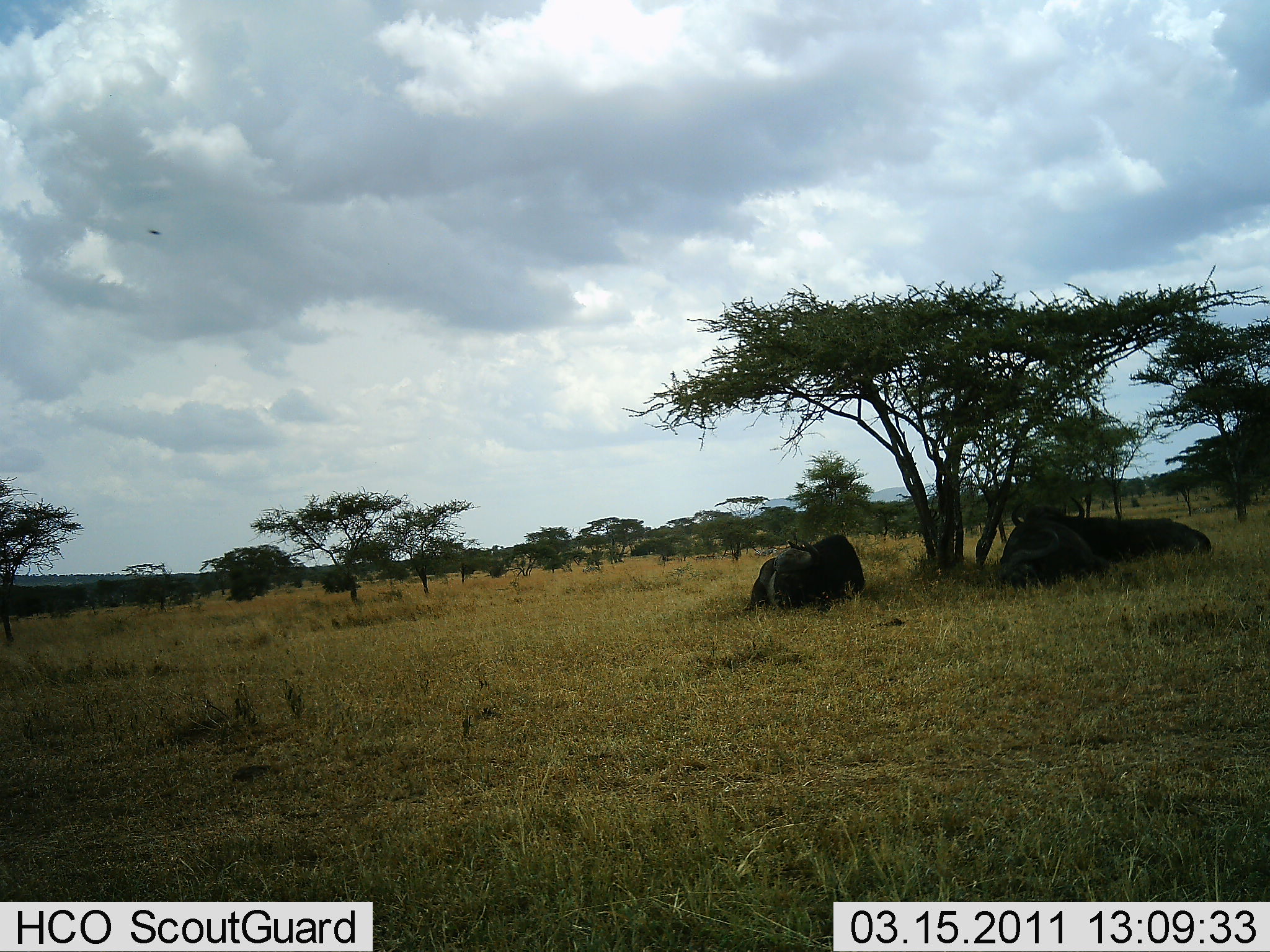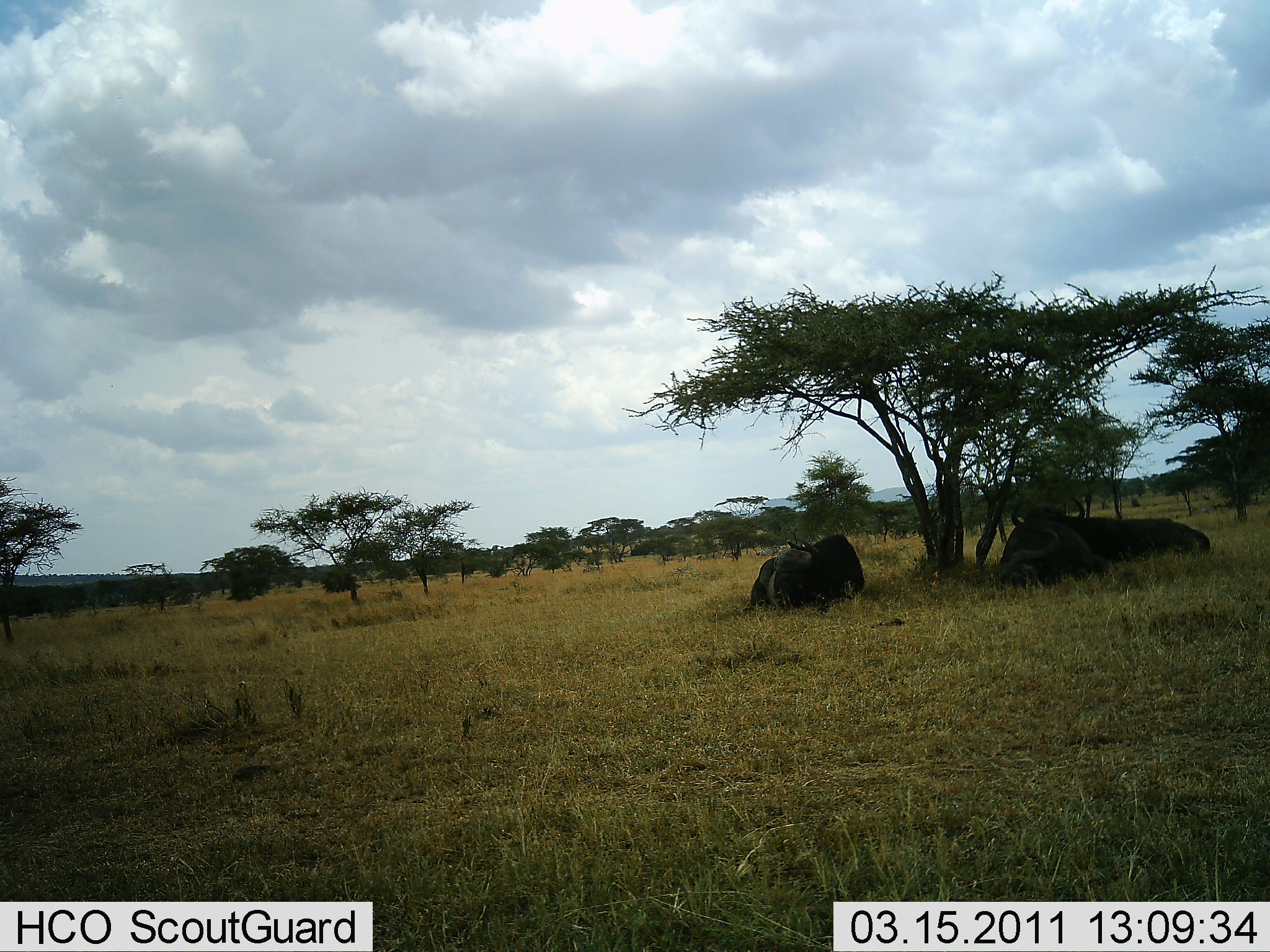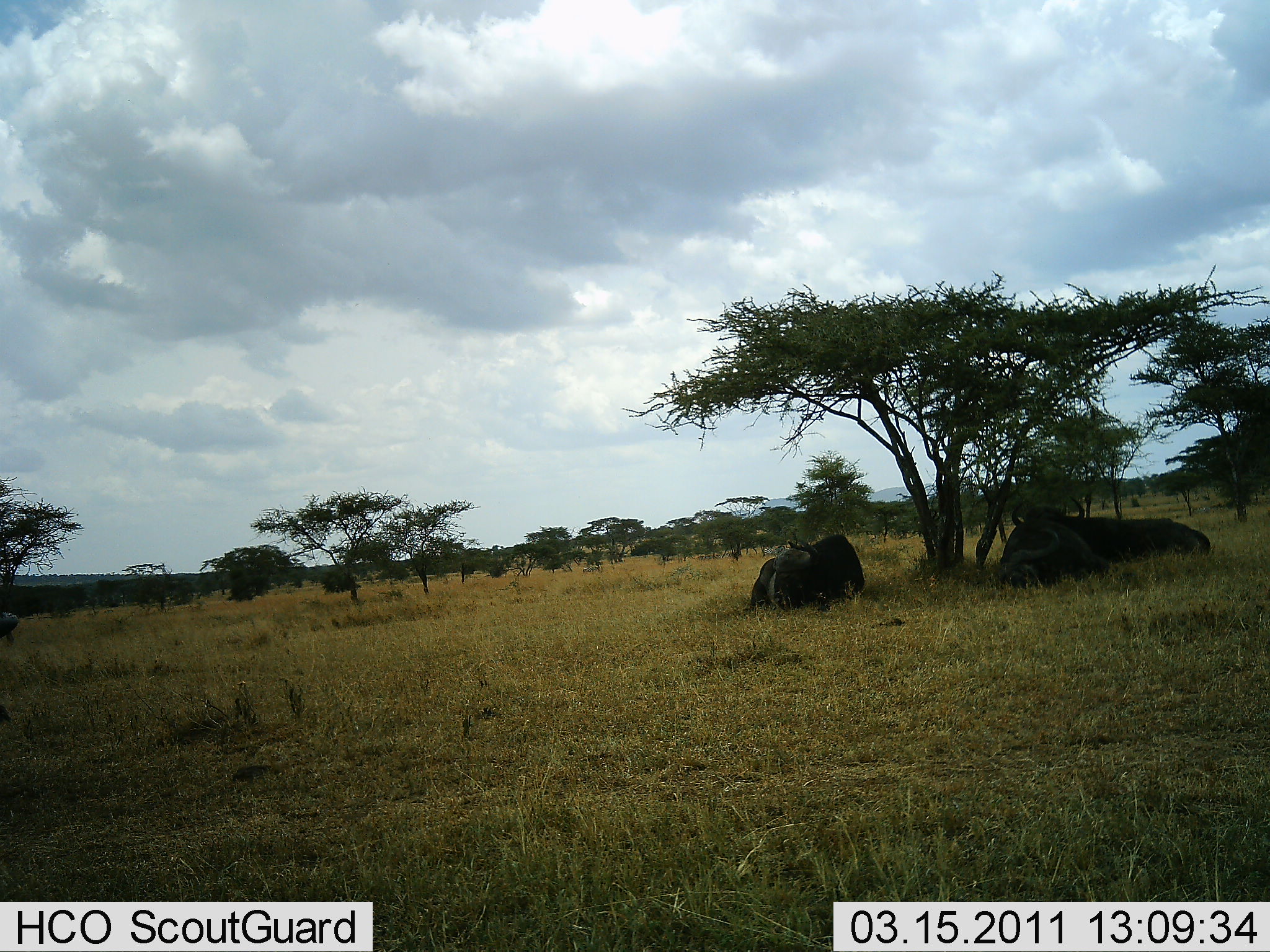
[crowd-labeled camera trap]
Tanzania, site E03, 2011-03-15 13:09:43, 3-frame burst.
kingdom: Animalia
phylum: Chordata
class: Mammalia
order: Artiodactyla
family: Bovidae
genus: Syncerus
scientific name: Syncerus caffer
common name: cape buffalo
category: buffalo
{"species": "buffalo (cape buffalo) (Syncerus caffer)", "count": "3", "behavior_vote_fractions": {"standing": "0%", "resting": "100%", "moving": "8%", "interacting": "0%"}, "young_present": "0%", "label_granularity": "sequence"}